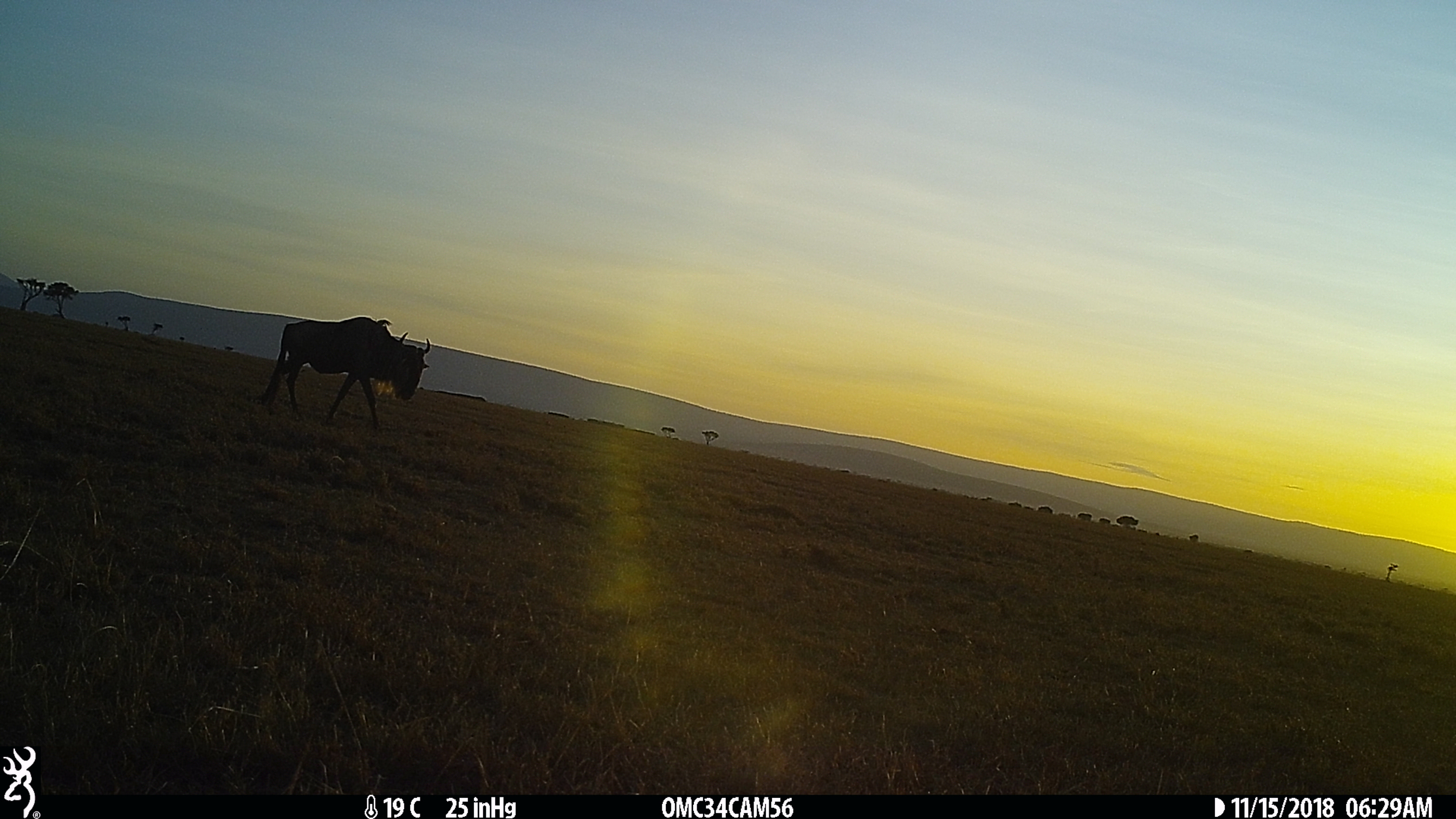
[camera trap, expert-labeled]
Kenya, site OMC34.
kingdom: Animalia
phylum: Chordata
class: Mammalia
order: Artiodactyla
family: Bovidae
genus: Connochaetes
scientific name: Connochaetes taurinus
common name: blue wildebeest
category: wildebeest